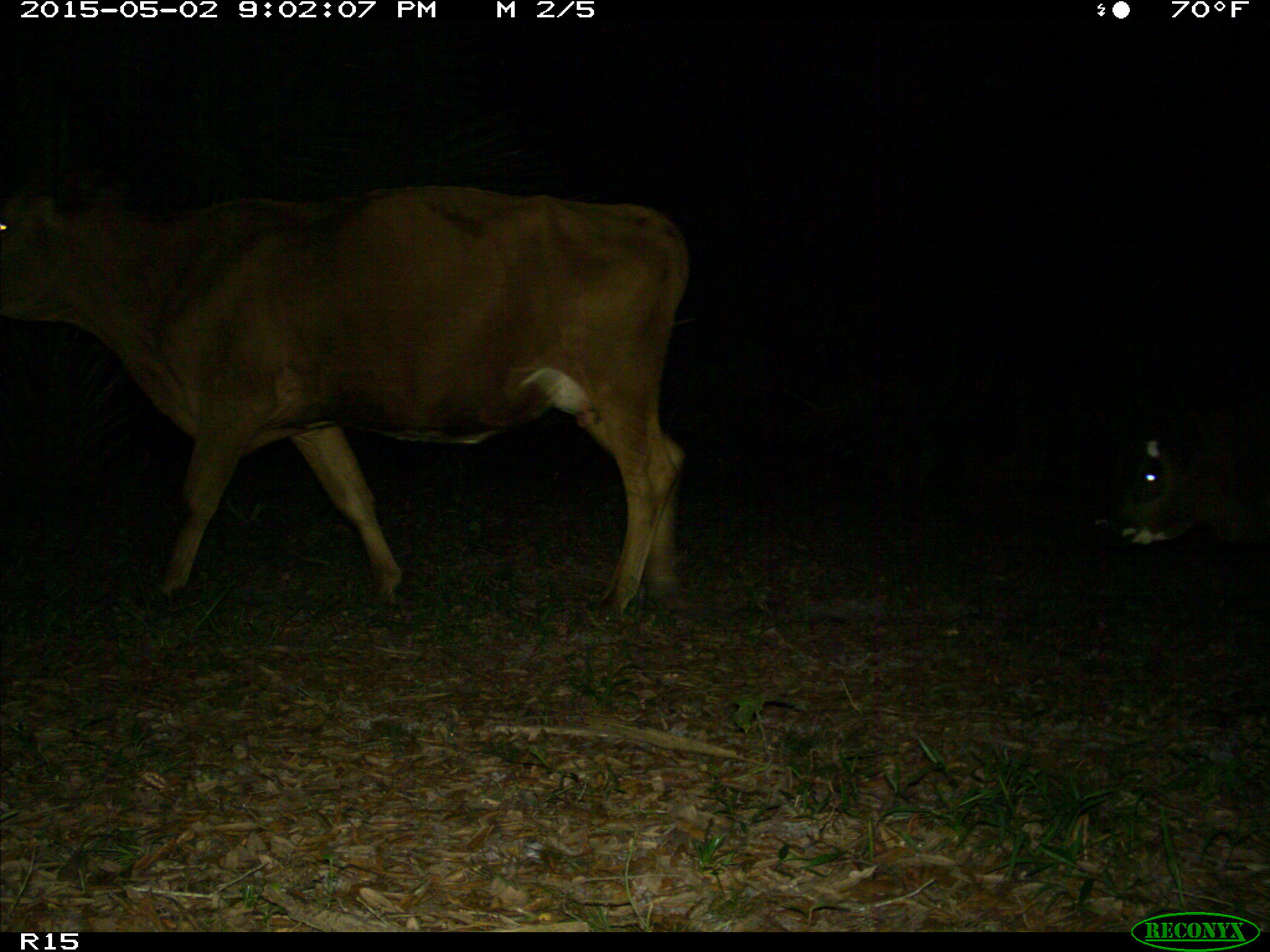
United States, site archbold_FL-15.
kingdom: Animalia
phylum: Chordata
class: Mammalia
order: Artiodactyla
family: Bovidae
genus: Bos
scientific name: Bos taurus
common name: domestic cow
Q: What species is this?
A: Bos taurus (domestic cow).